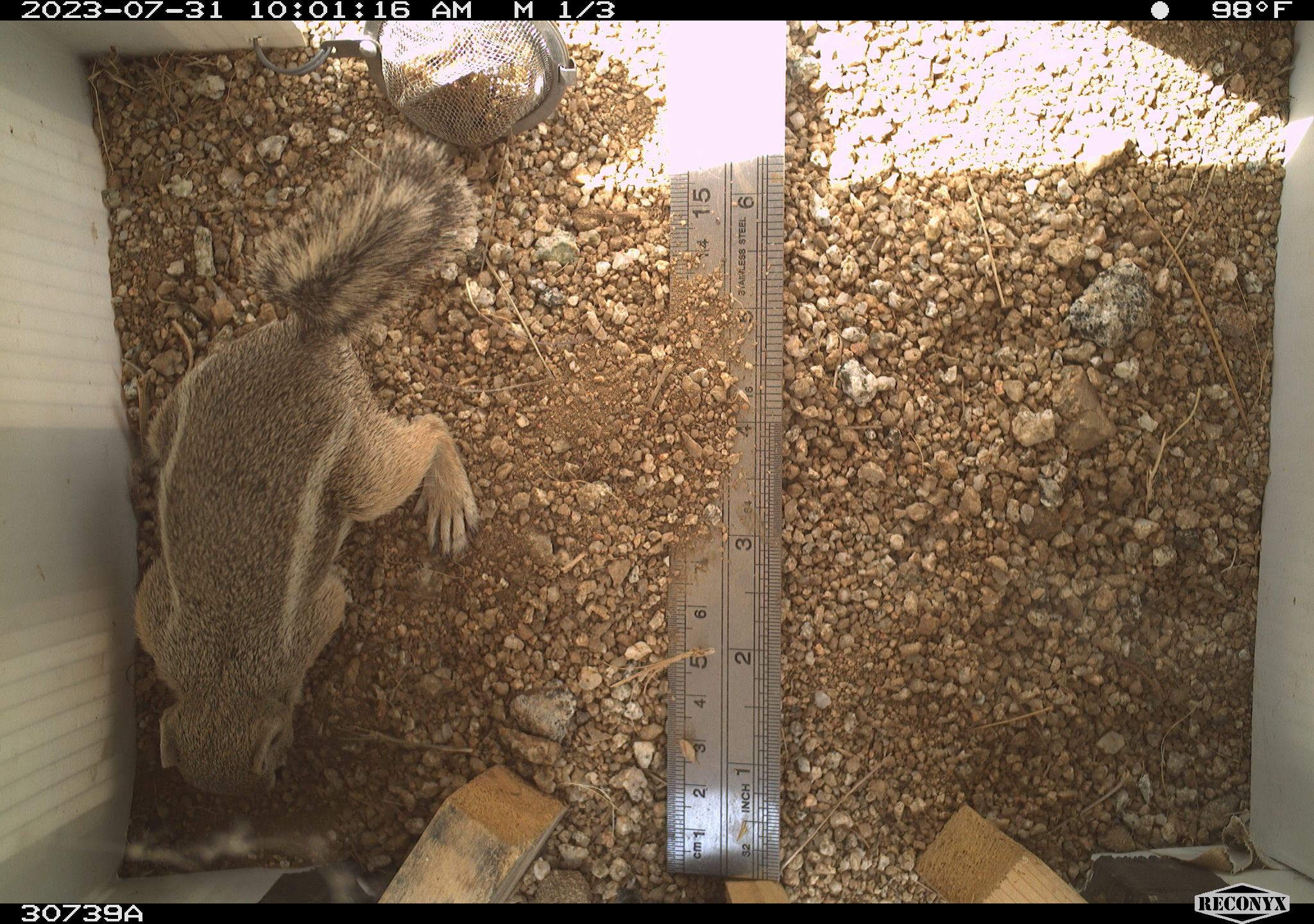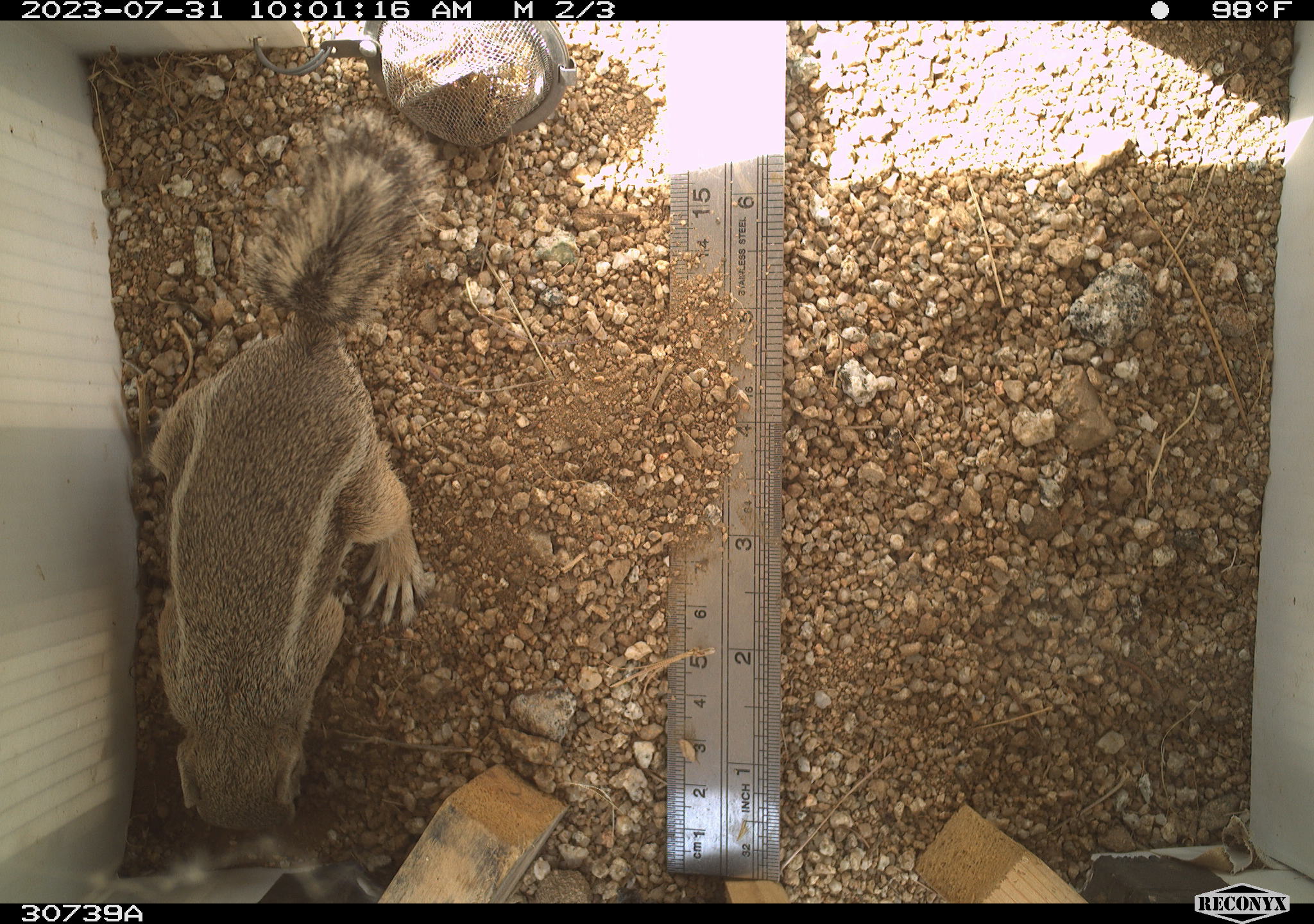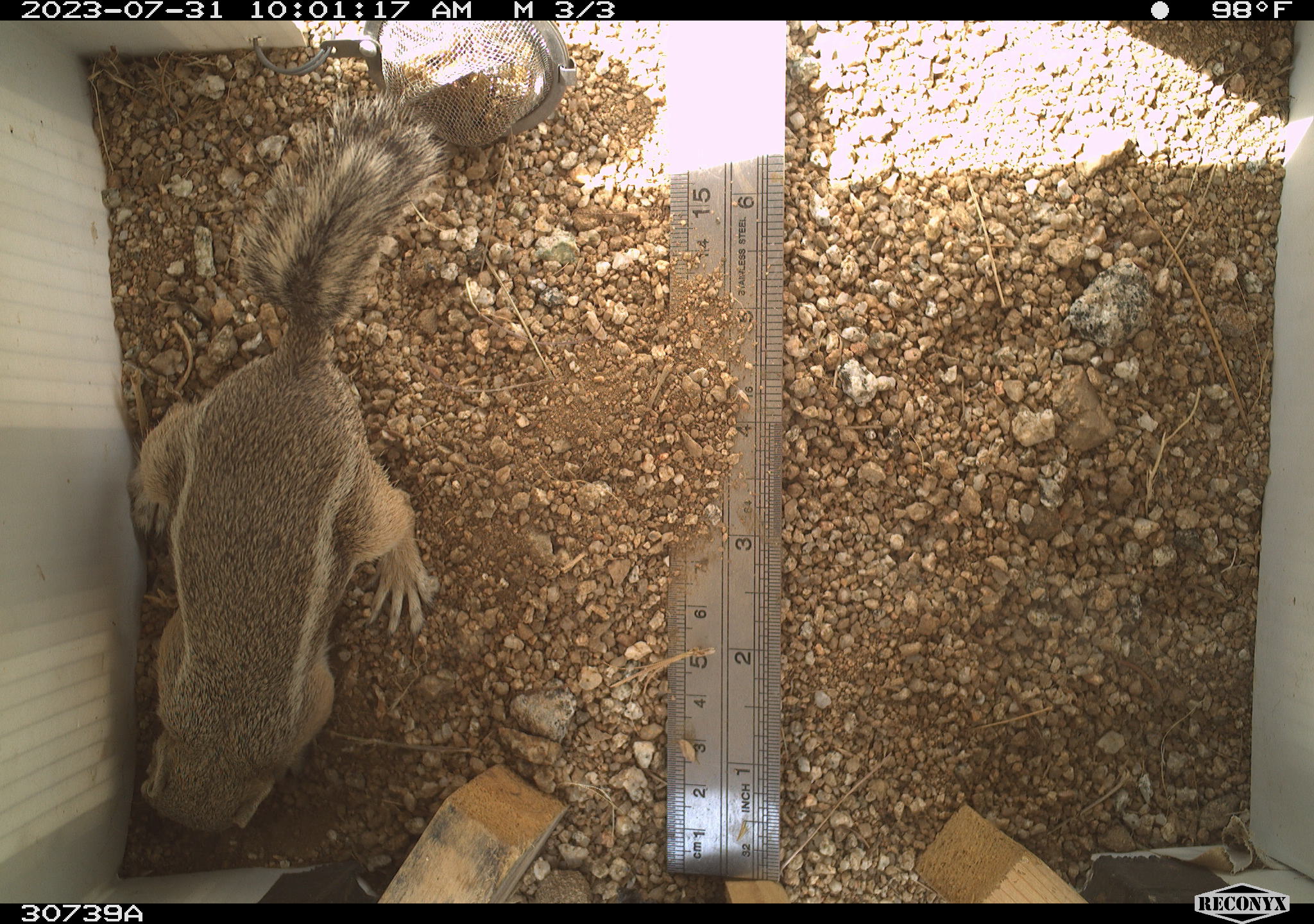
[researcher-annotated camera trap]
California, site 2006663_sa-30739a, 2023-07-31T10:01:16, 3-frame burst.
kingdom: Animalia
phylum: Chordata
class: Mammalia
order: Rodentia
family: Sciuridae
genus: Ammospermophilus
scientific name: Ammospermophilus leucurus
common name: white-tailed antelope squirrel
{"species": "white-tailed antelope squirrel (Ammospermophilus leucurus)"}